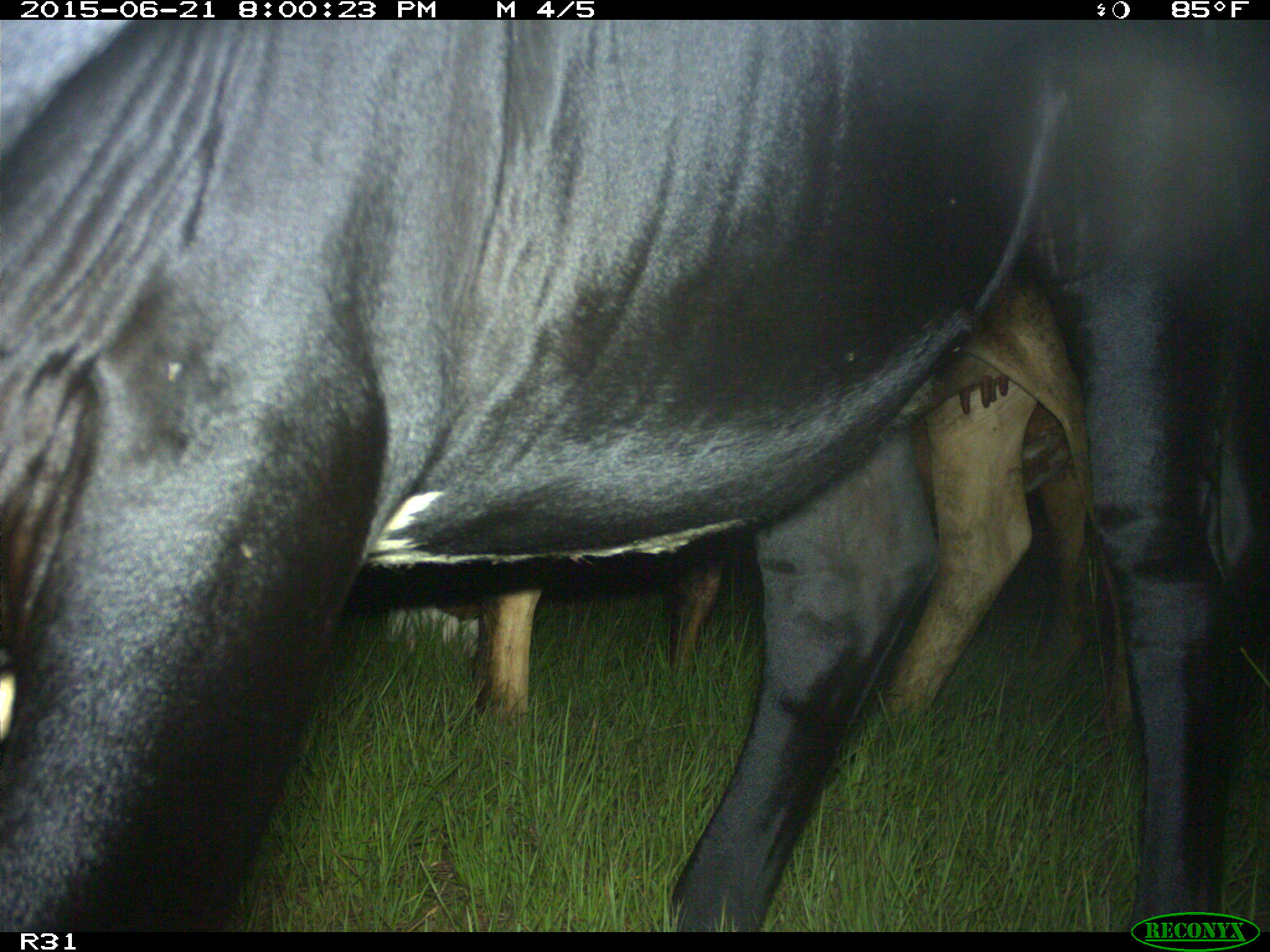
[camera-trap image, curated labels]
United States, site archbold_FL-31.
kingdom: Animalia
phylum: Chordata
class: Mammalia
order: Artiodactyla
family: Bovidae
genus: Bos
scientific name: Bos taurus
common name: domestic cow